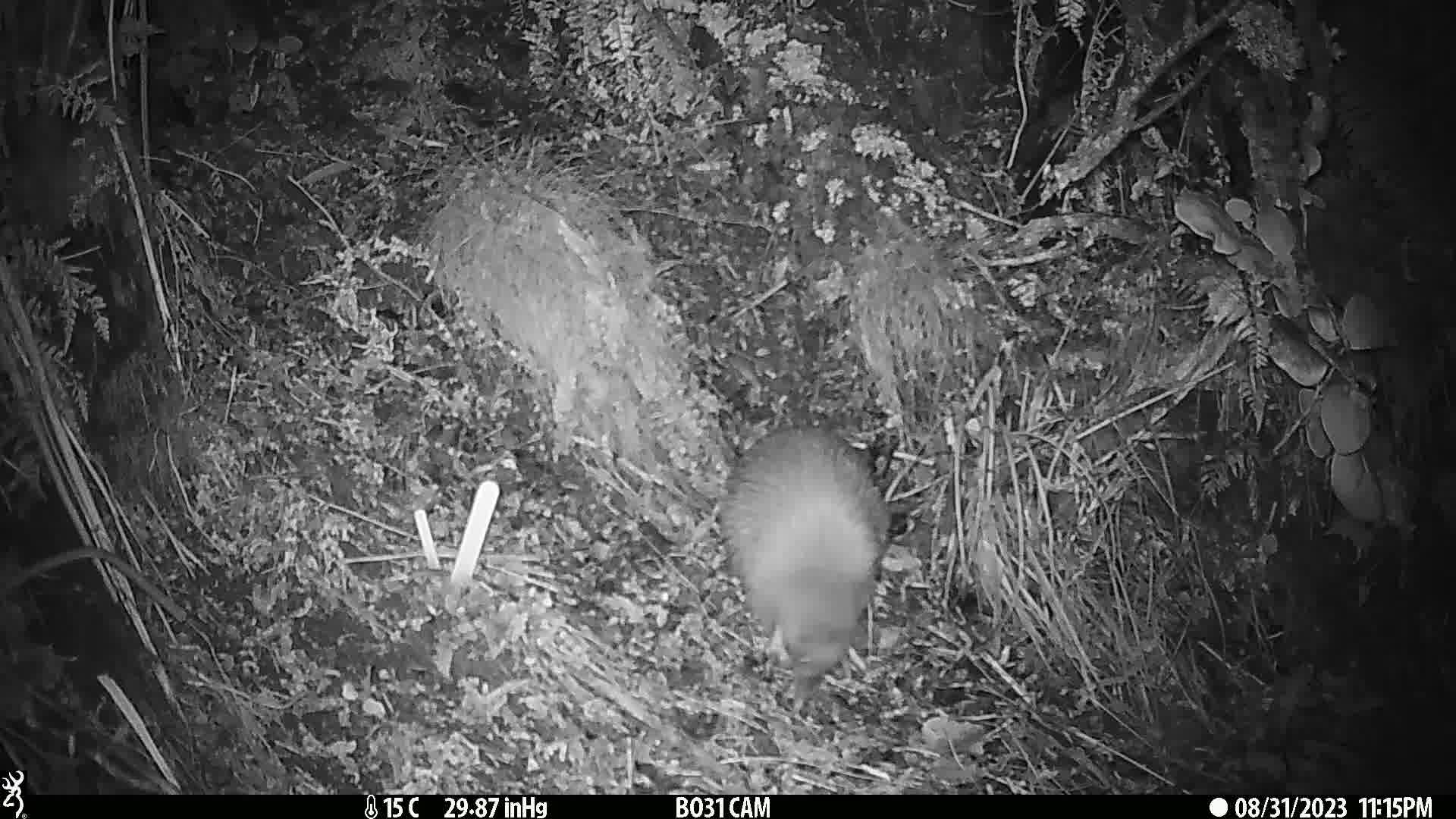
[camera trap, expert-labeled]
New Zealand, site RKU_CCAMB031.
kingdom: Animalia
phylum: Chordata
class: Aves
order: Apterygiformes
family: Apterygidae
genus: Apteryx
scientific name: Apteryx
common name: kiwi